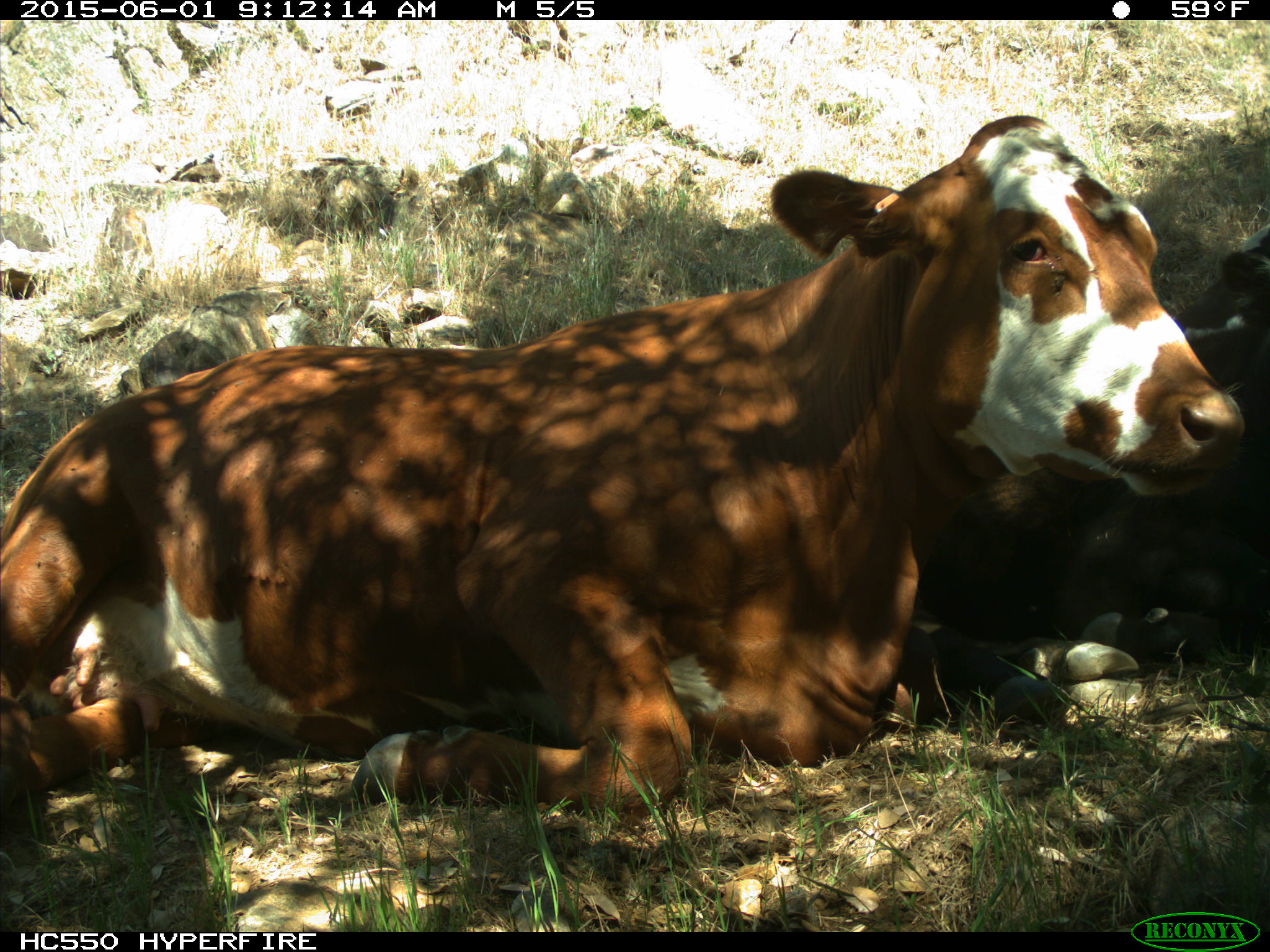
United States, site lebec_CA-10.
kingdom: Animalia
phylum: Chordata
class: Mammalia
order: Artiodactyla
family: Bovidae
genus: Bos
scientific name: Bos taurus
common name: domestic cow